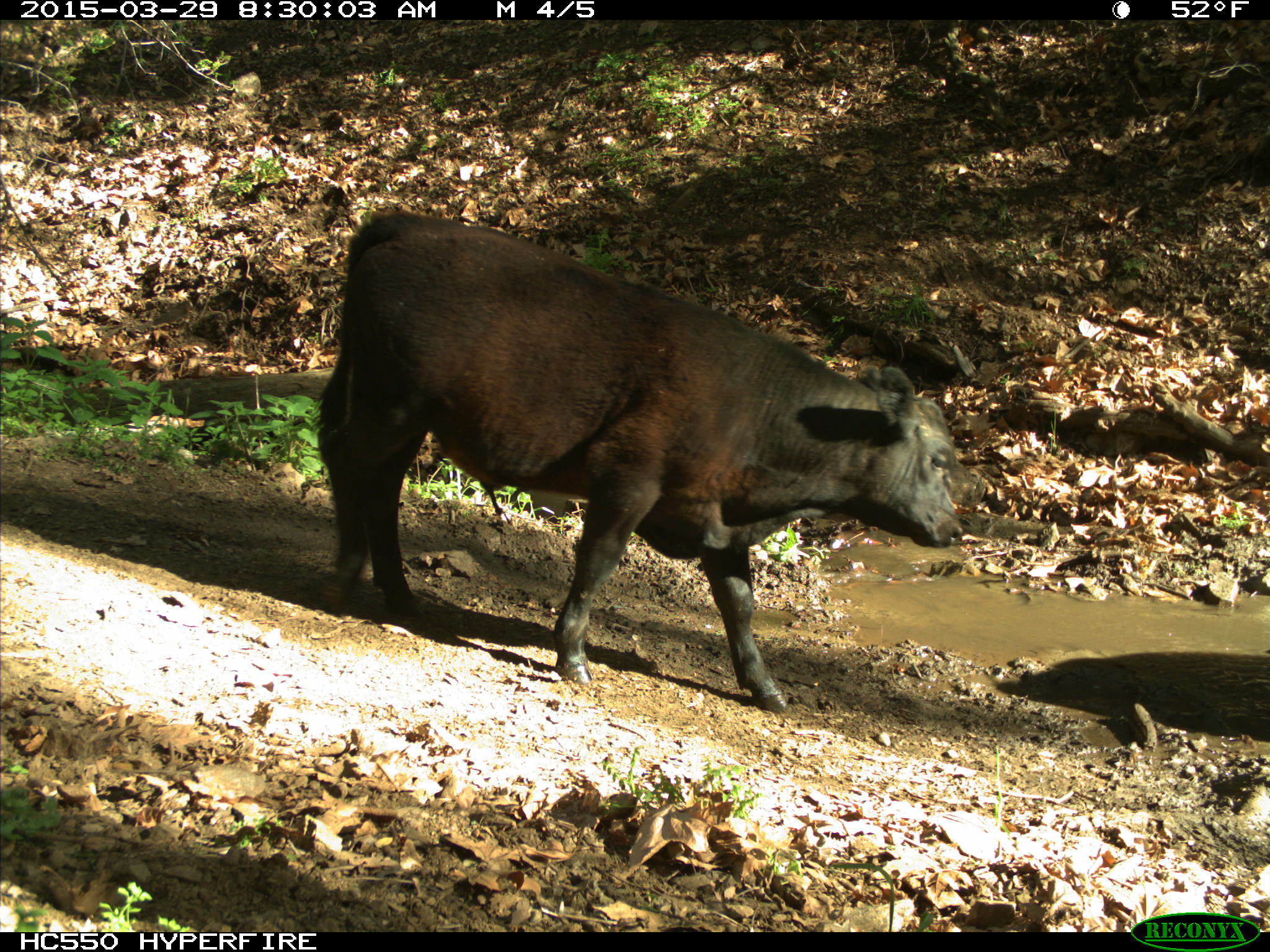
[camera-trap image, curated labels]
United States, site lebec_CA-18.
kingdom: Animalia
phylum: Chordata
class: Mammalia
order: Artiodactyla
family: Bovidae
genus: Bos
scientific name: Bos taurus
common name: domestic cow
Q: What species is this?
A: Bos taurus (domestic cow).